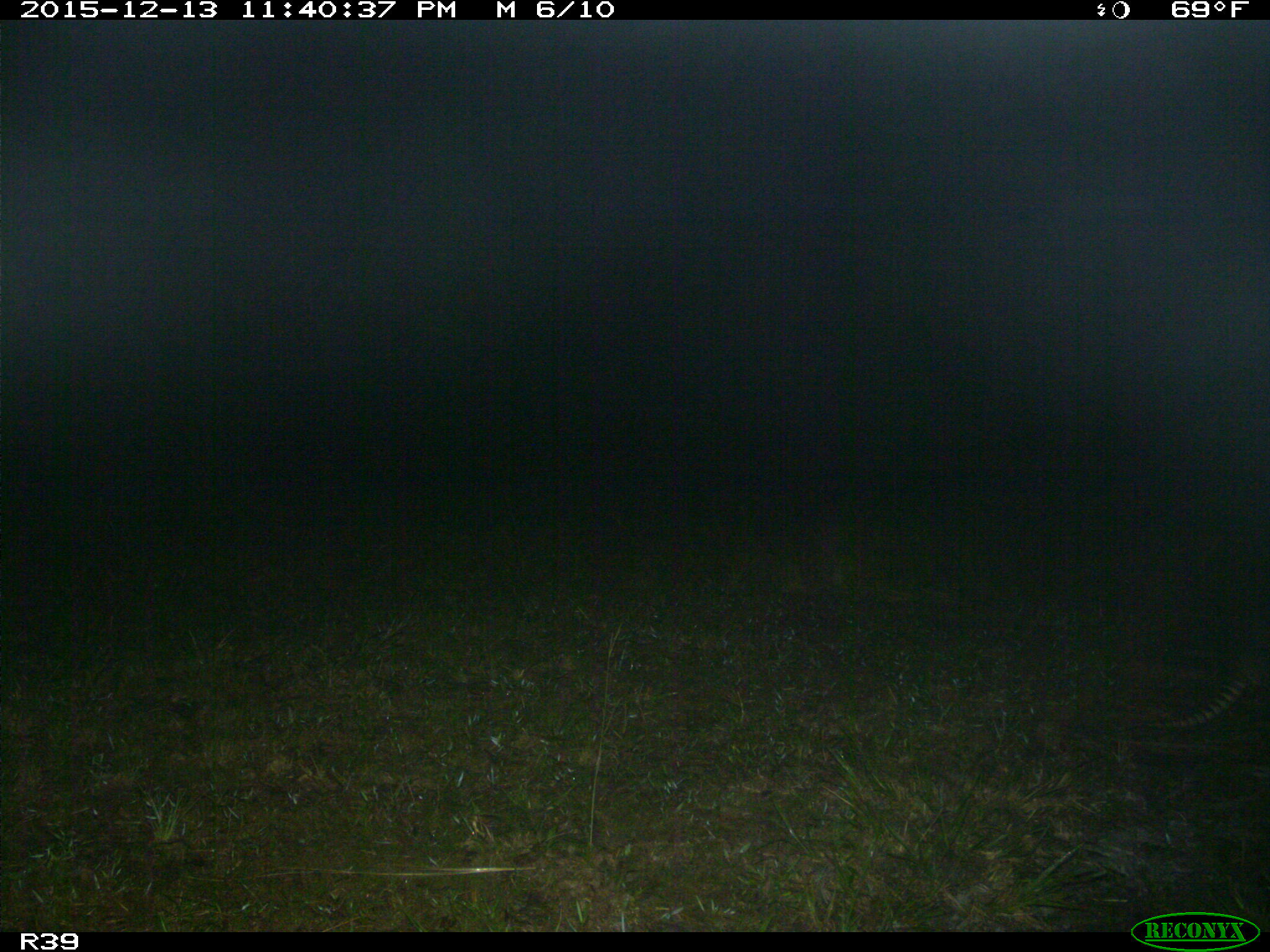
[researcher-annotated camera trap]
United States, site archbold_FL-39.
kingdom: Animalia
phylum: Chordata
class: Mammalia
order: Cingulata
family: Dasypodidae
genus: Dasypus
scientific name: Dasypus novemcinctus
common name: nine-banded armadillo